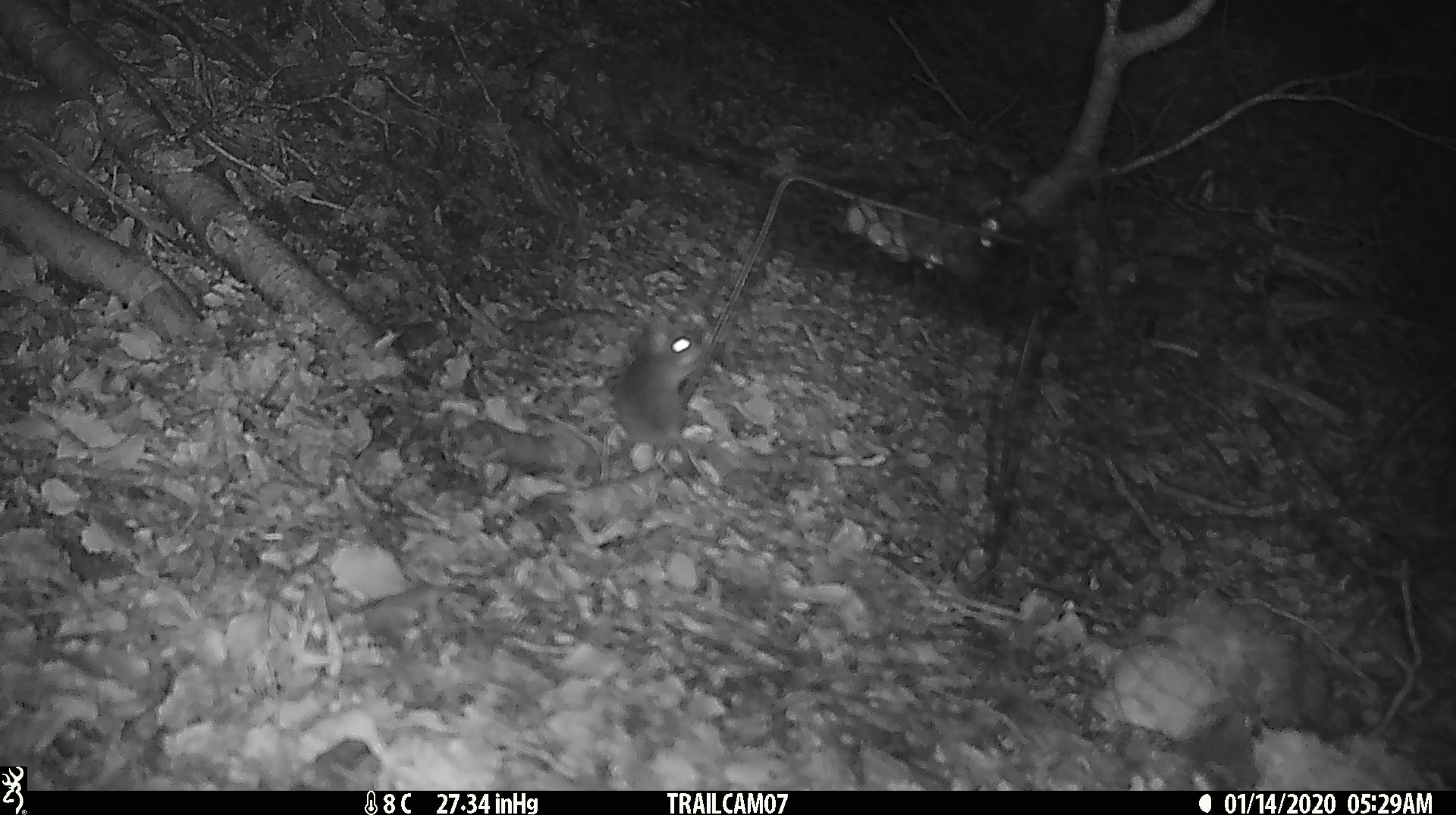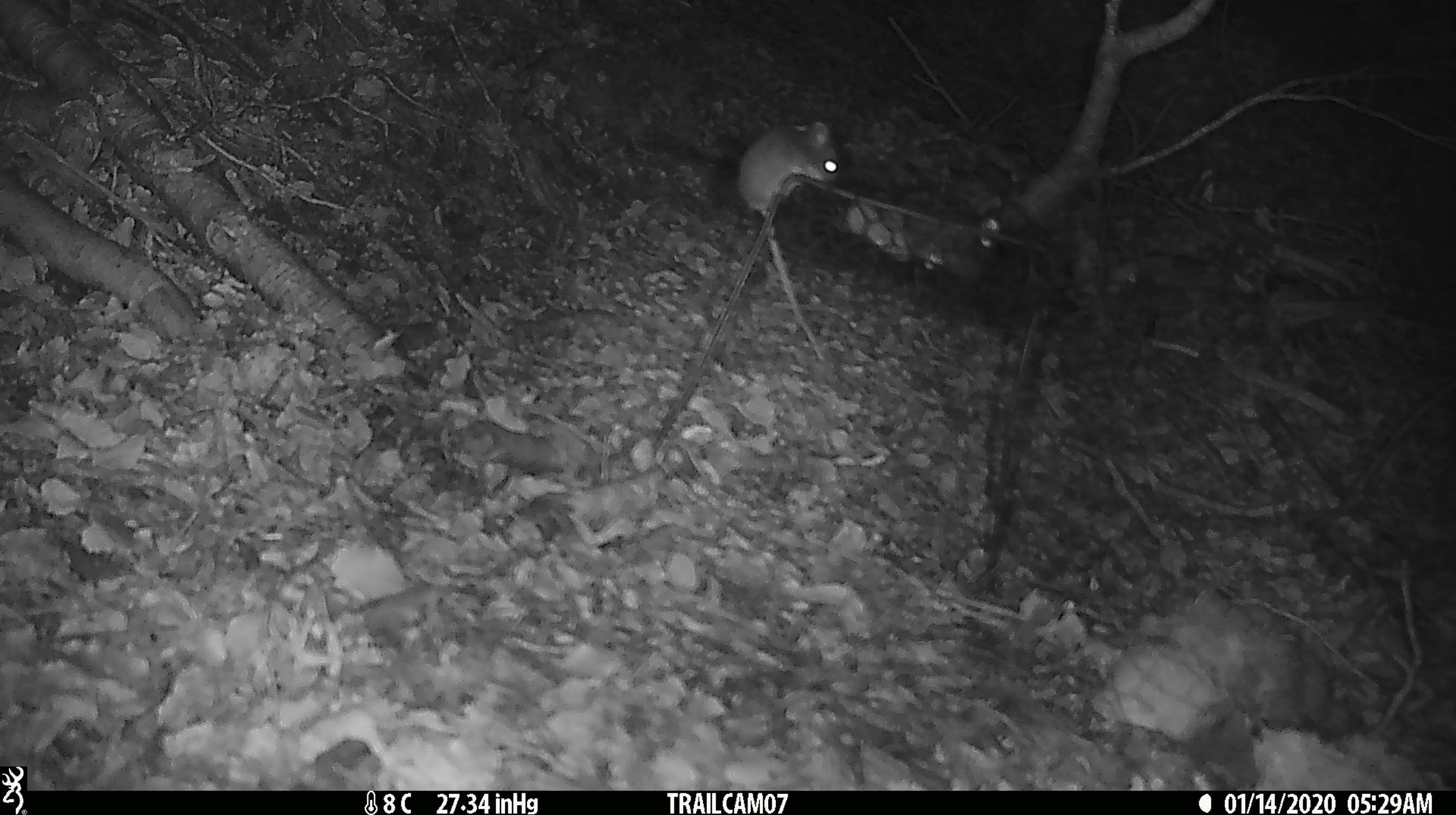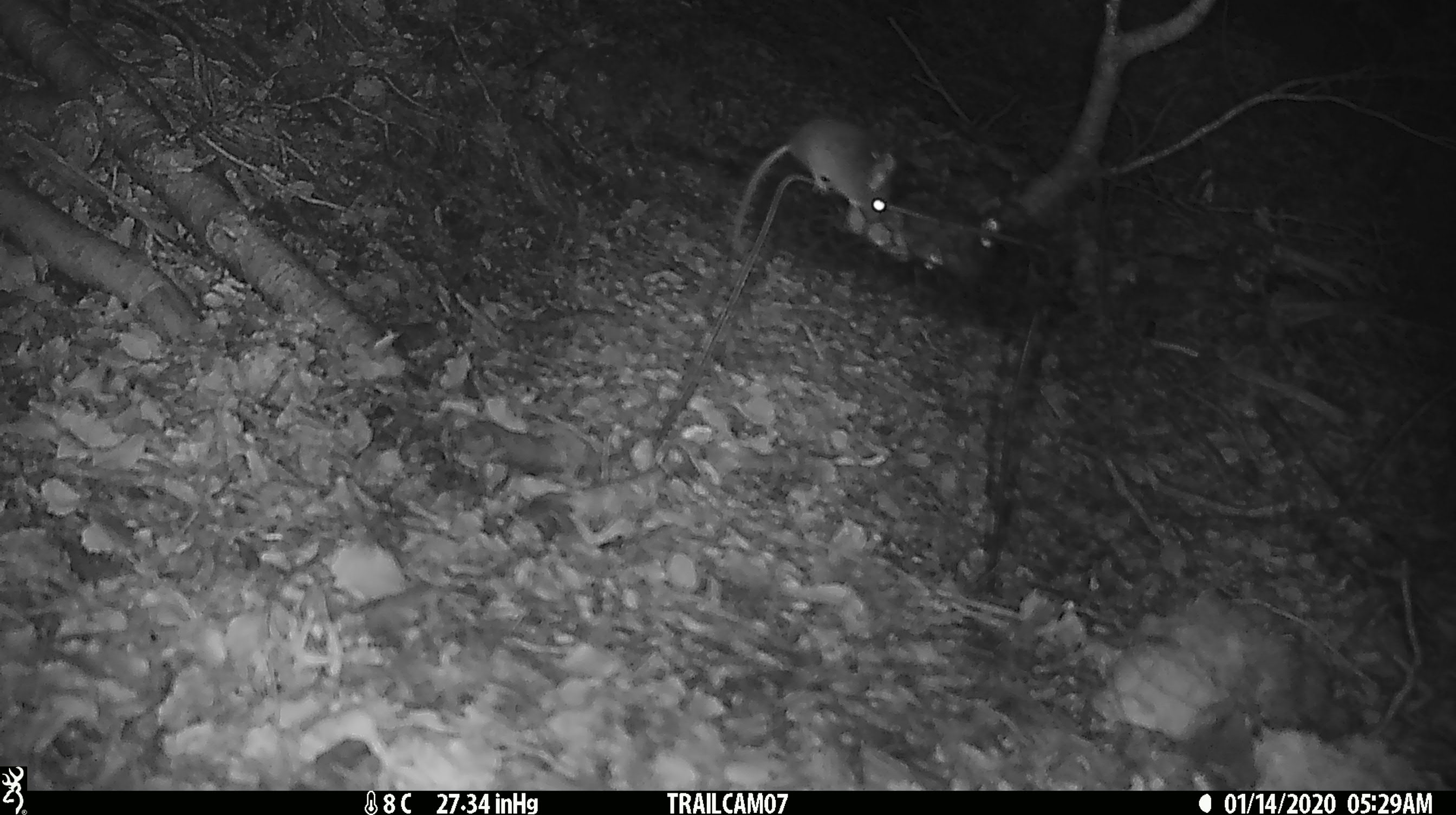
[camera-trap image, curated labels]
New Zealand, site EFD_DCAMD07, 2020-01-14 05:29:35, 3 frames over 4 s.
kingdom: Animalia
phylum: Chordata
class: Mammalia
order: Rodentia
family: Muridae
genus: Mus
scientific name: Mus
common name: mouse